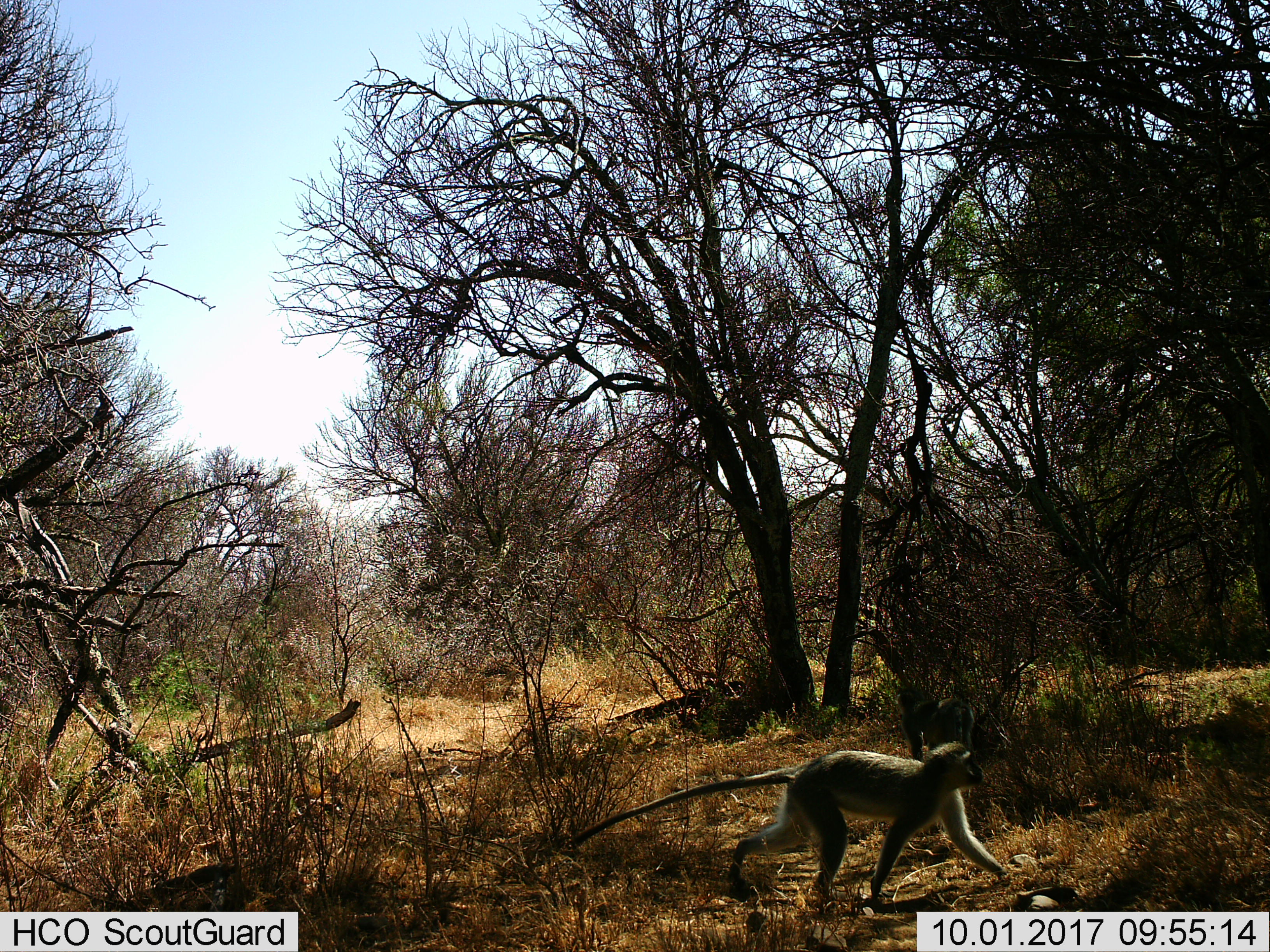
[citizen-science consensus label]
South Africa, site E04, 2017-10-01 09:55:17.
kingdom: Animalia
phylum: Chordata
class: Mammalia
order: Primates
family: Cercopithecidae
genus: Chlorocebus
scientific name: Chlorocebus pygerythrus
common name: vervet monkey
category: monkeyvervet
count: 1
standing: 0%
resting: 0%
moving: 100%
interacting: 0%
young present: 0%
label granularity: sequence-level